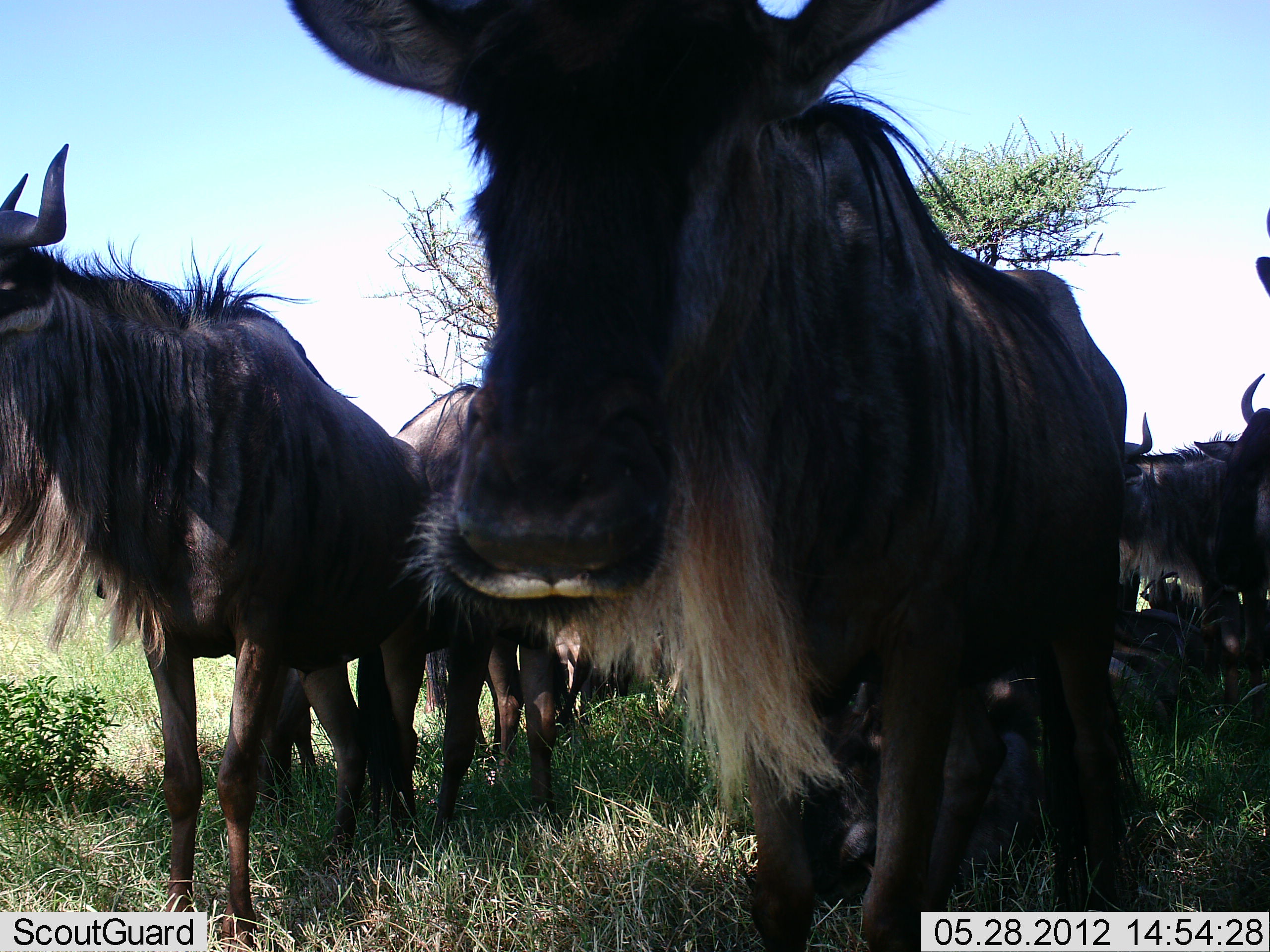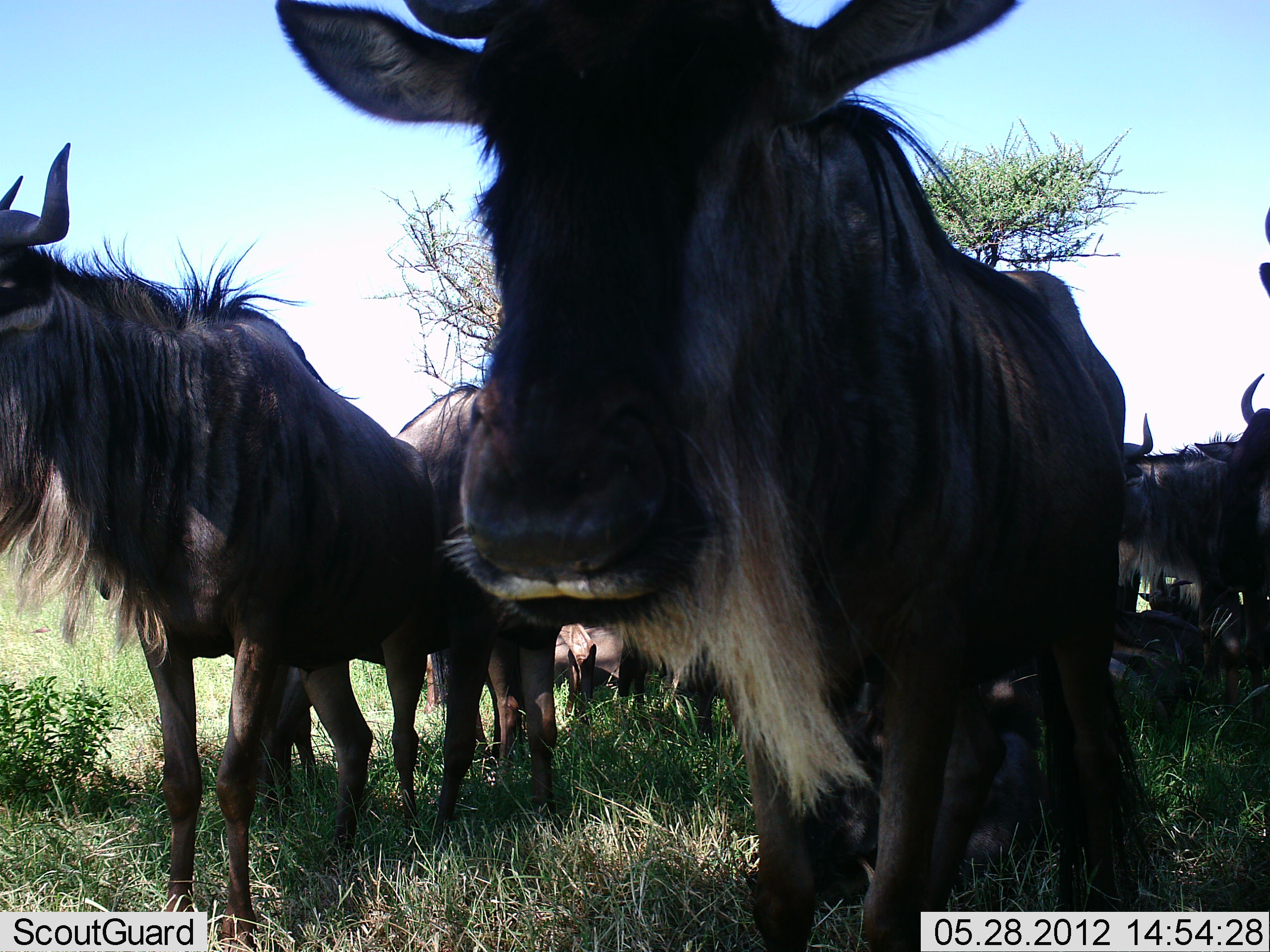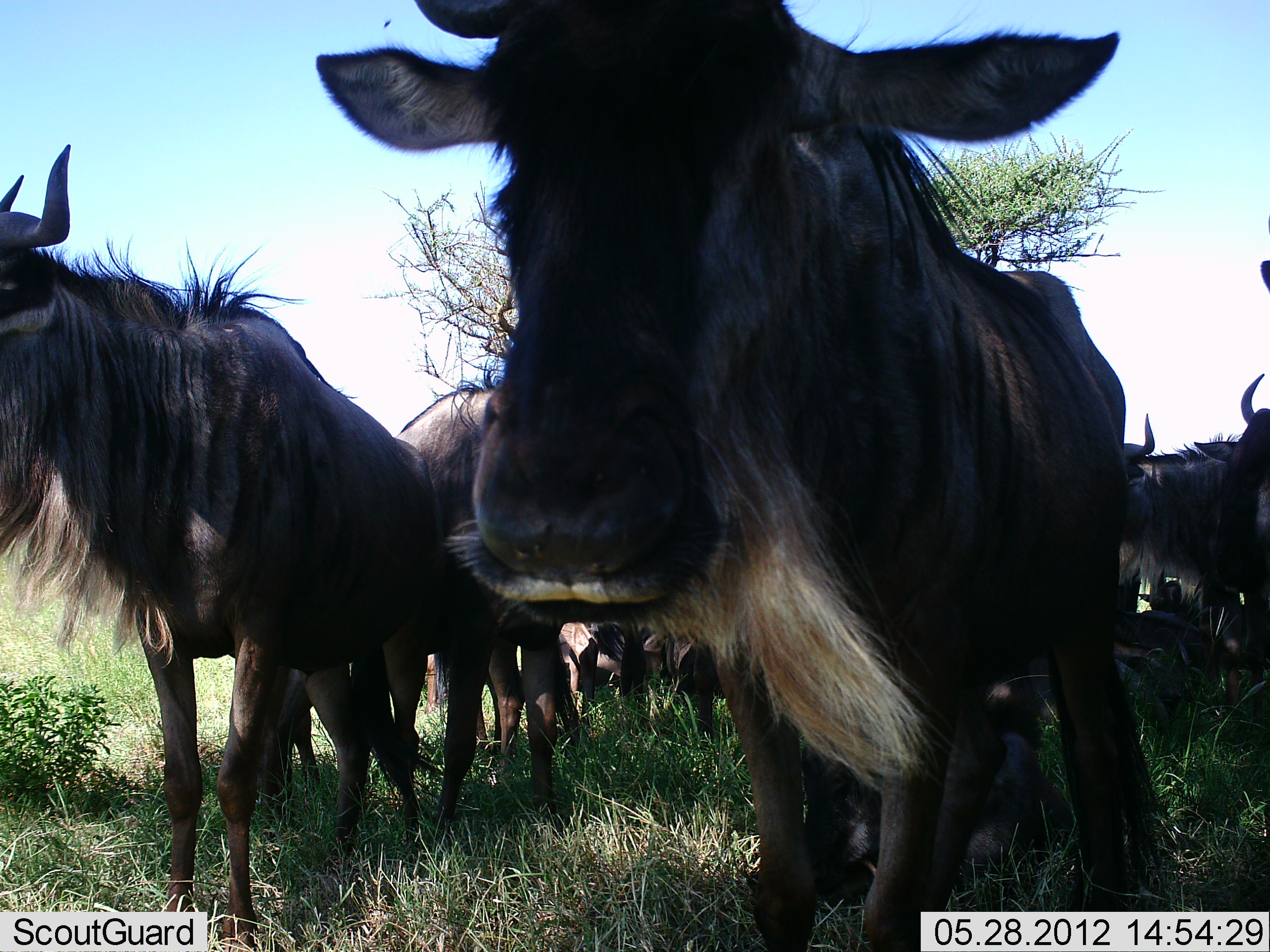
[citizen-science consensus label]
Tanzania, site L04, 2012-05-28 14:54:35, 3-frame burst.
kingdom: Animalia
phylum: Chordata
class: Mammalia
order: Artiodactyla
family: Bovidae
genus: Connochaetes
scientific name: Connochaetes taurinus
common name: blue wildebeest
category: wildebeest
Wildebeest (blue wildebeest) (Connochaetes taurinus), count 10. Behavior (volunteer vote fractions): standing 80%, resting 40%, moving 0%, interacting 0%. Young present (vote fraction): 0%. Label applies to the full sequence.